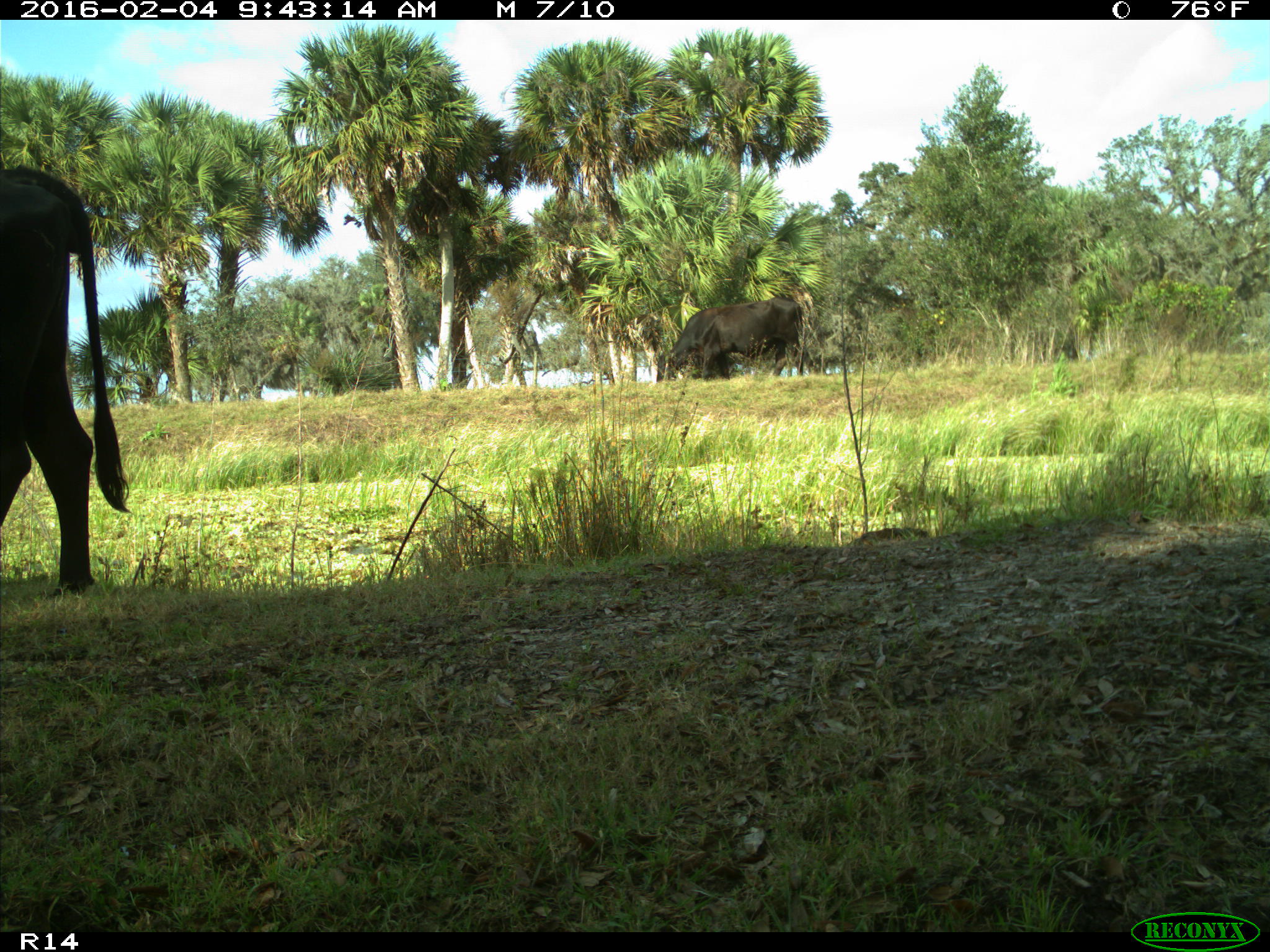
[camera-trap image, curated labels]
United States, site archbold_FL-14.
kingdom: Animalia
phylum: Chordata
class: Mammalia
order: Artiodactyla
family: Bovidae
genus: Bos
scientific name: Bos taurus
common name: domestic cow